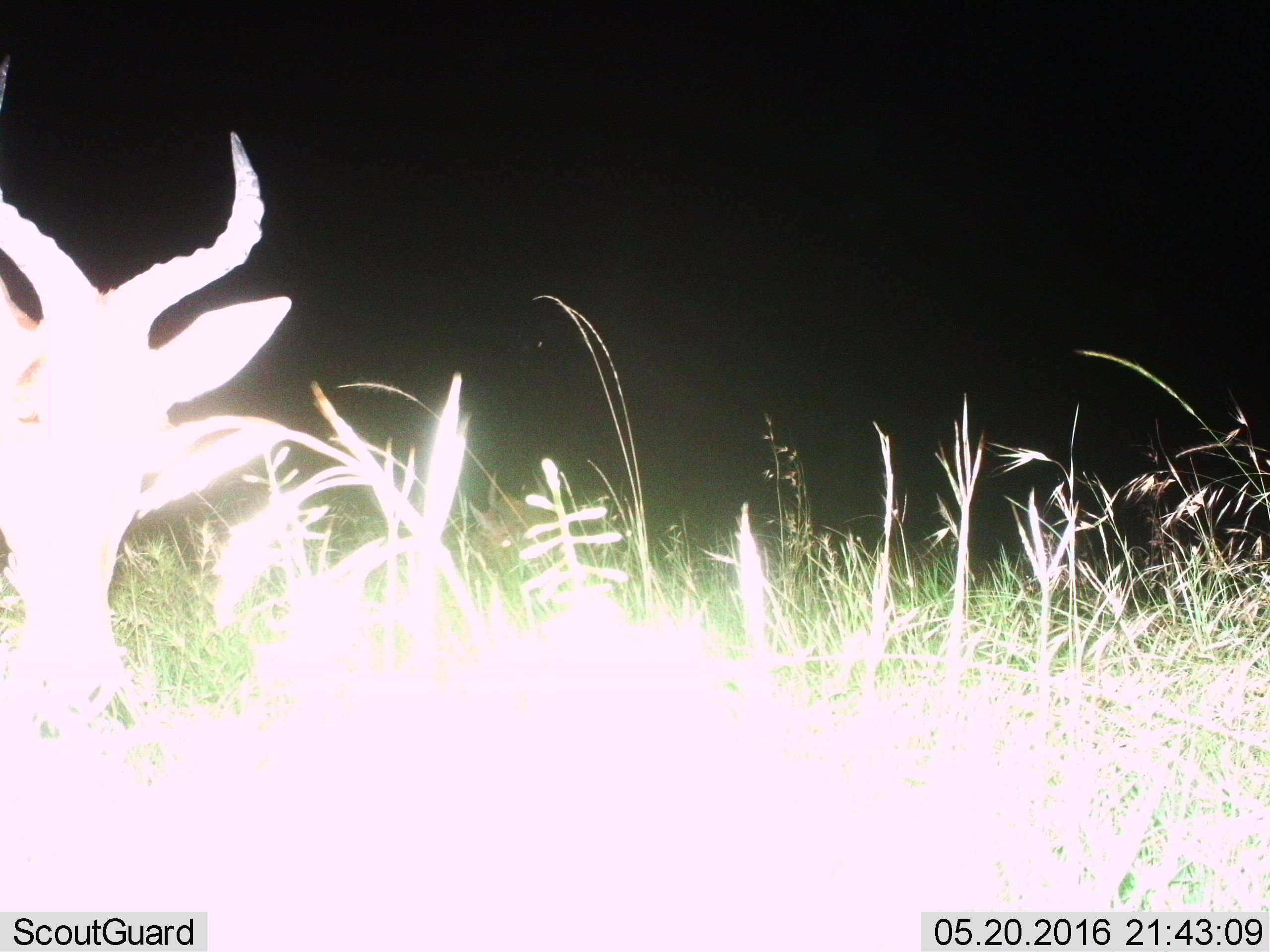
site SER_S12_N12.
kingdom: Animalia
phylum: Chordata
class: Mammalia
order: Artiodactyla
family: Bovidae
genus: Alcelaphus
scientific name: Alcelaphus buselaphus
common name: hartebeest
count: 1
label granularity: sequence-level